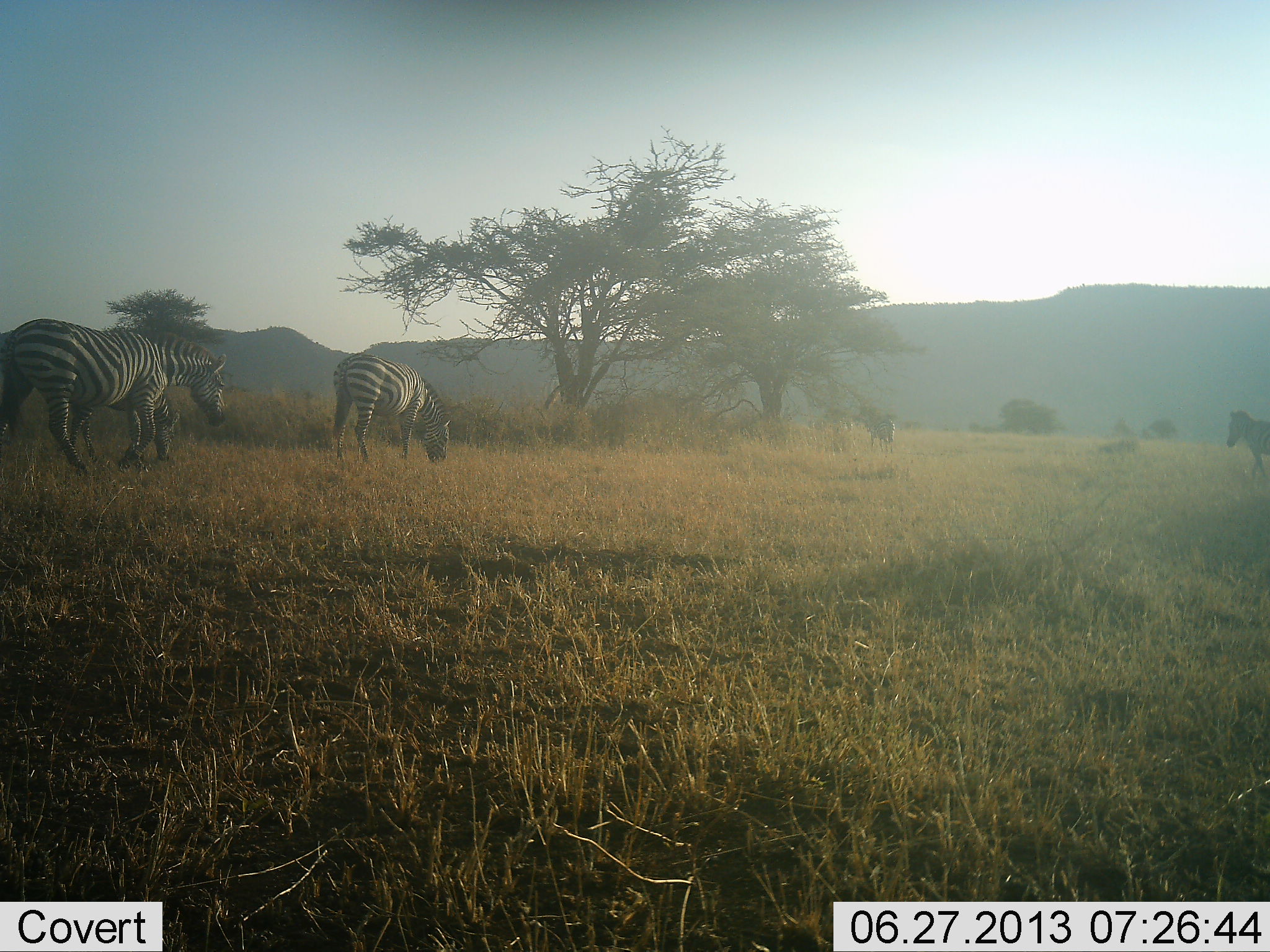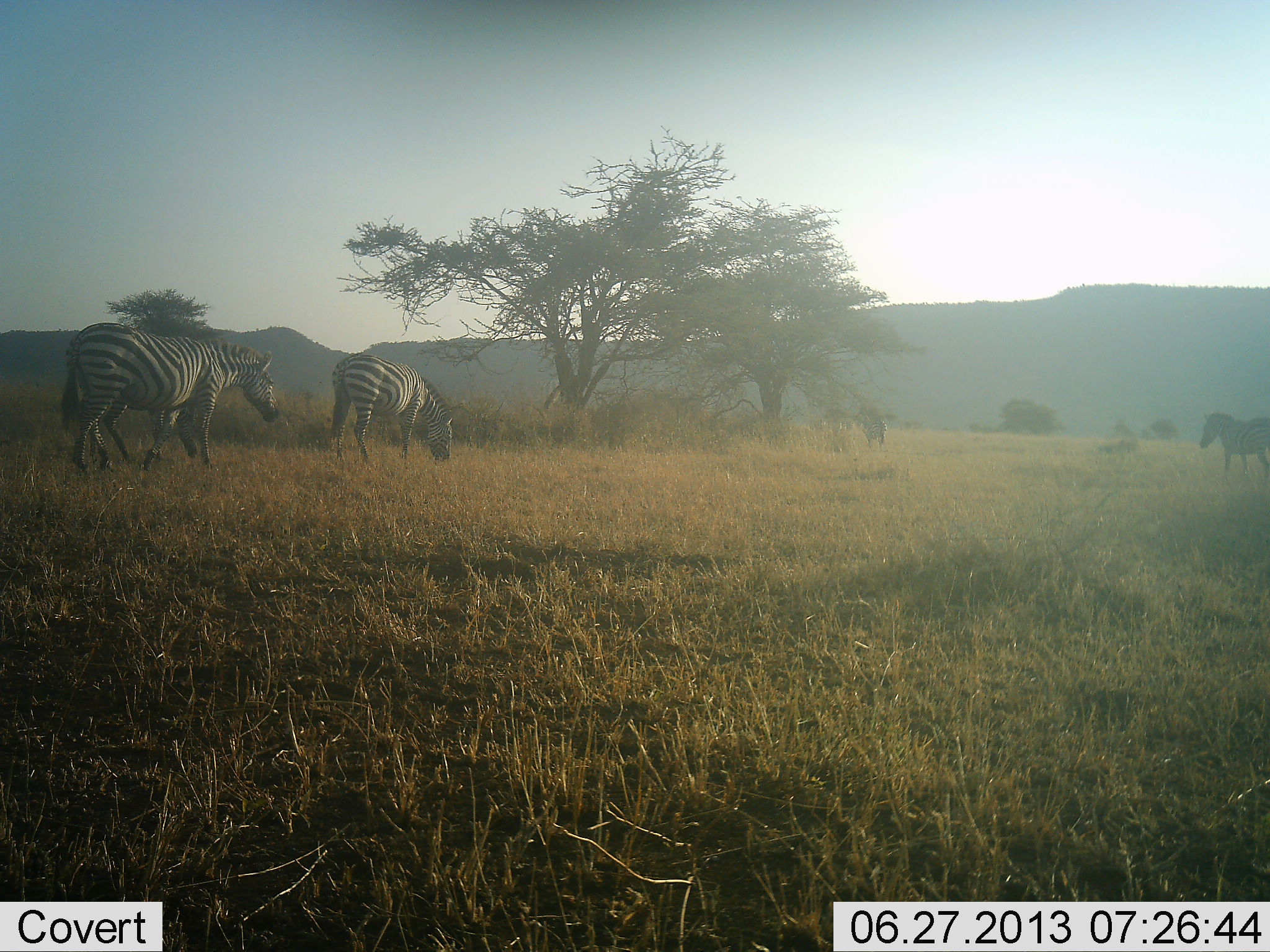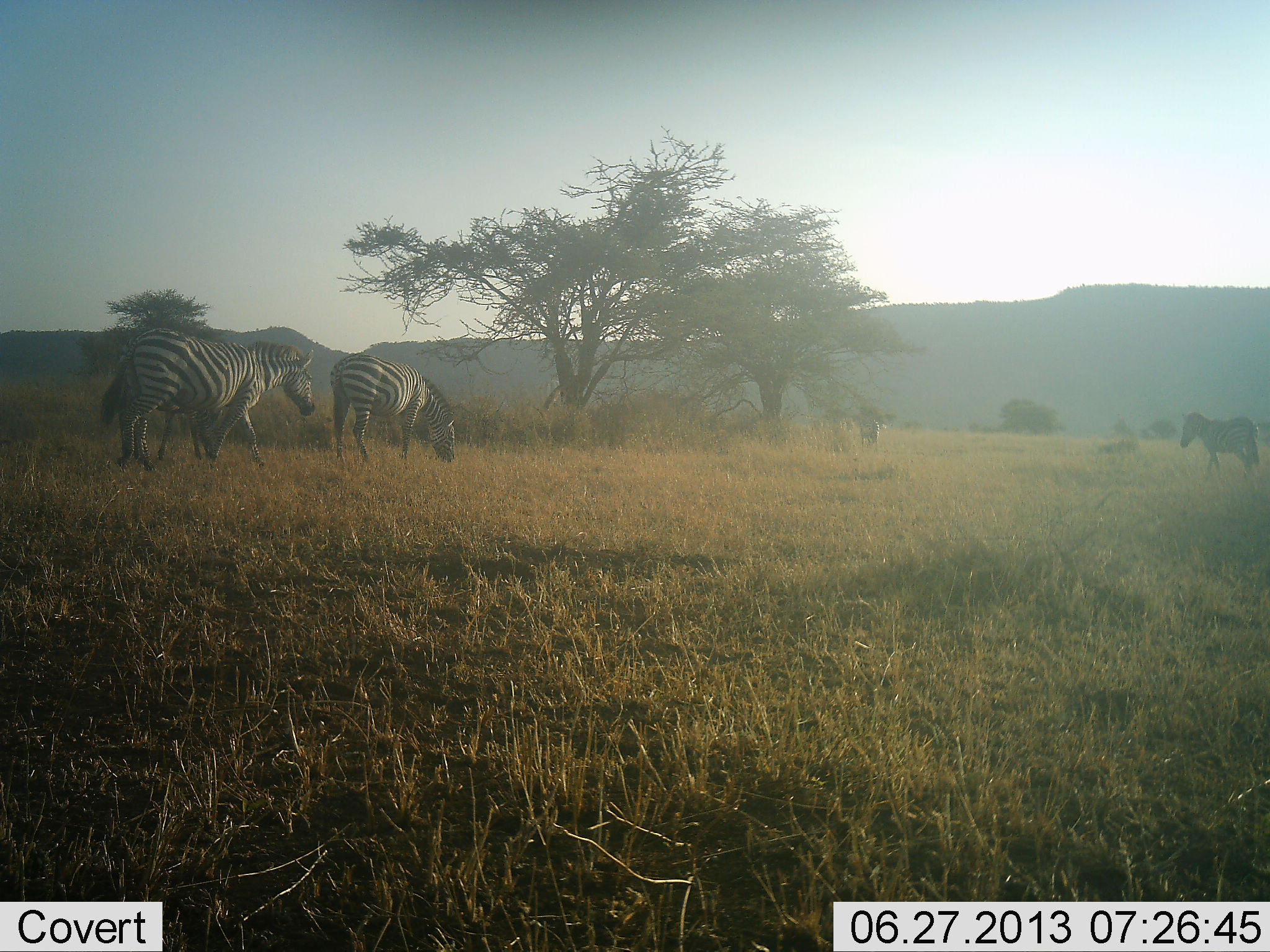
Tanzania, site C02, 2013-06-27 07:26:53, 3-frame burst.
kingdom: Animalia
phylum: Chordata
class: Mammalia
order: Perissodactyla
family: Equidae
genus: Equus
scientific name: Equus quagga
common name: plains zebra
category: zebra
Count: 5.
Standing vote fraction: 52%.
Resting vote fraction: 14%.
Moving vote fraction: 76%.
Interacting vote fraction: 0%.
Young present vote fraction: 5%.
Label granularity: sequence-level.